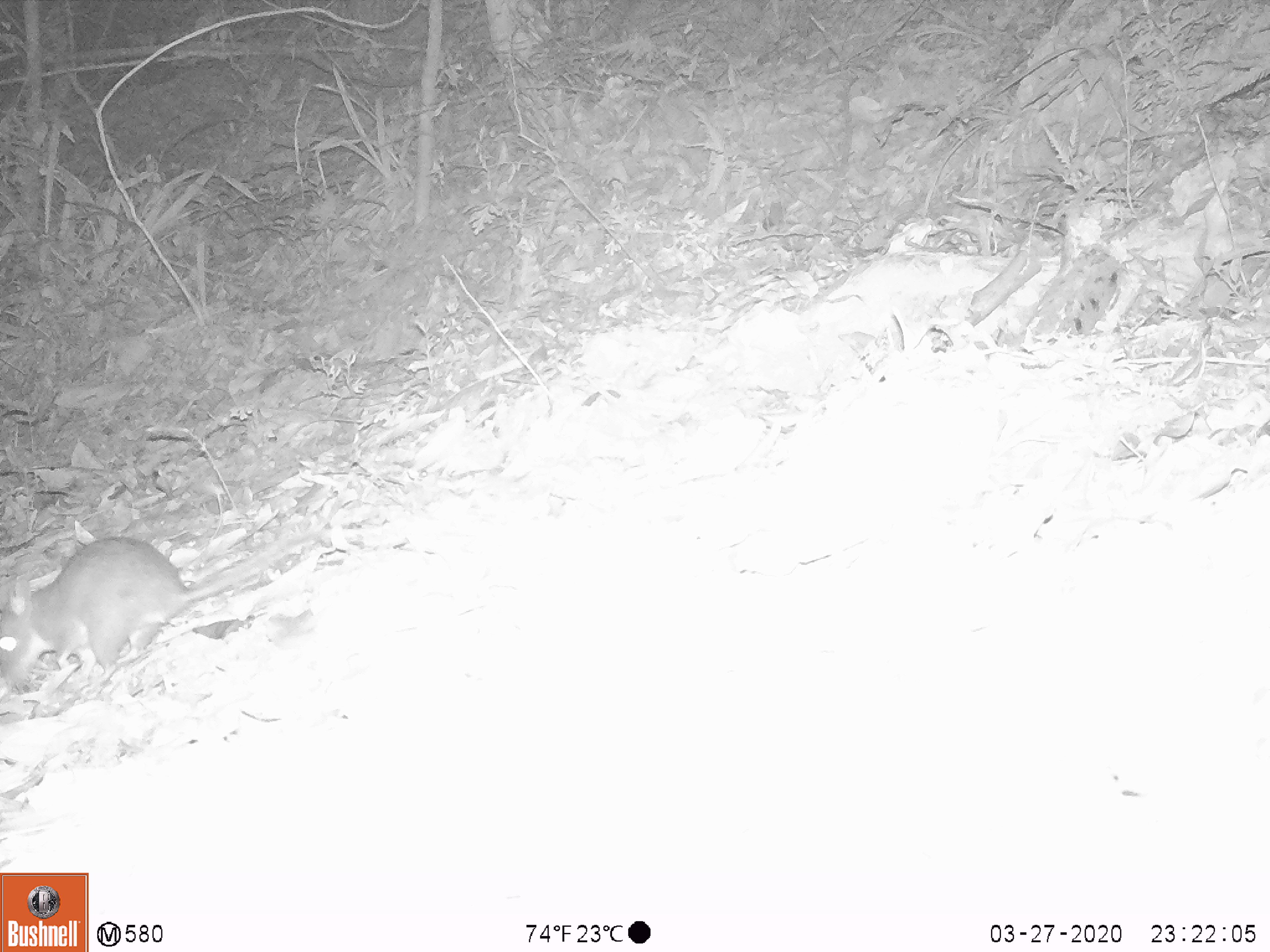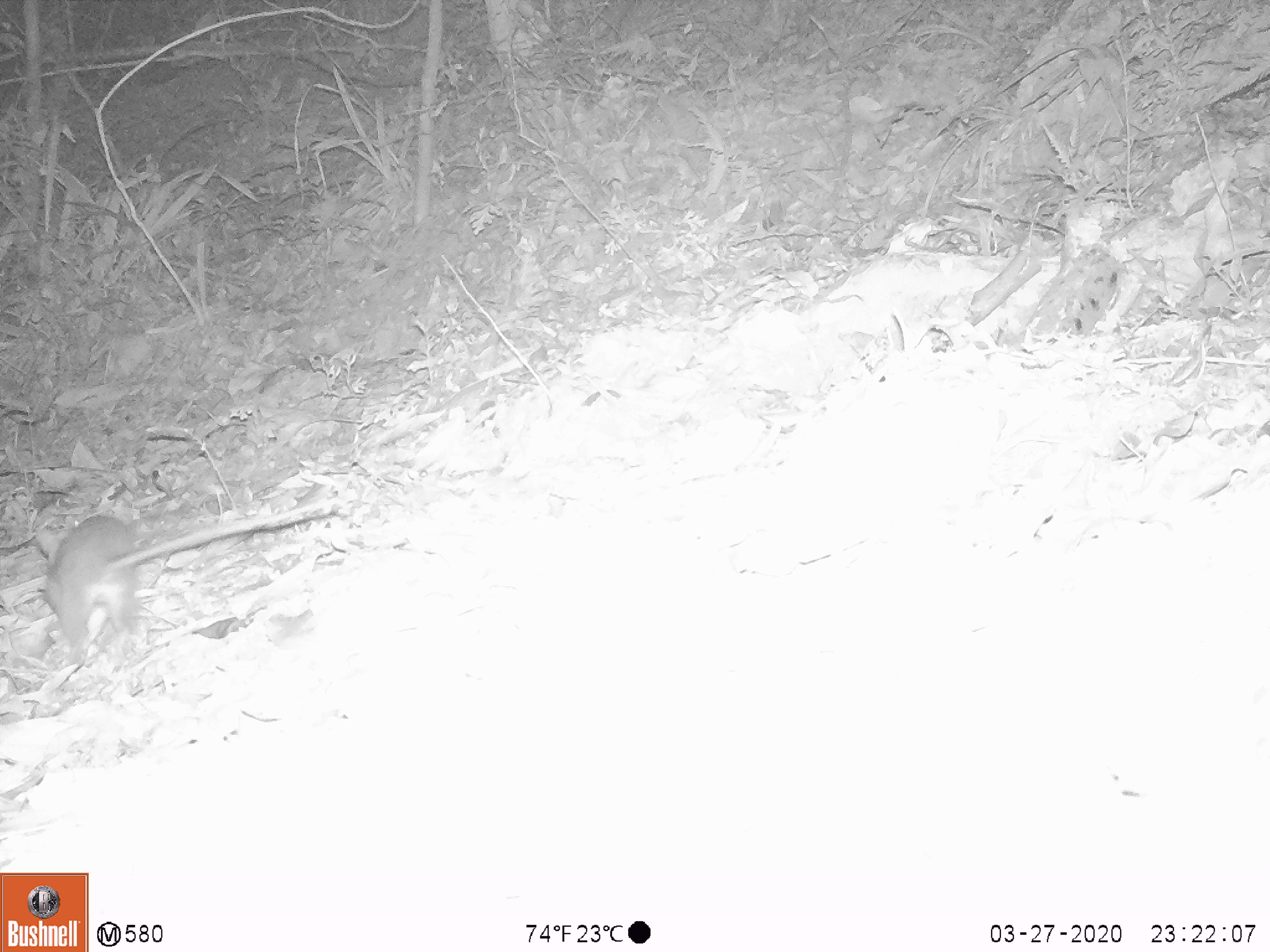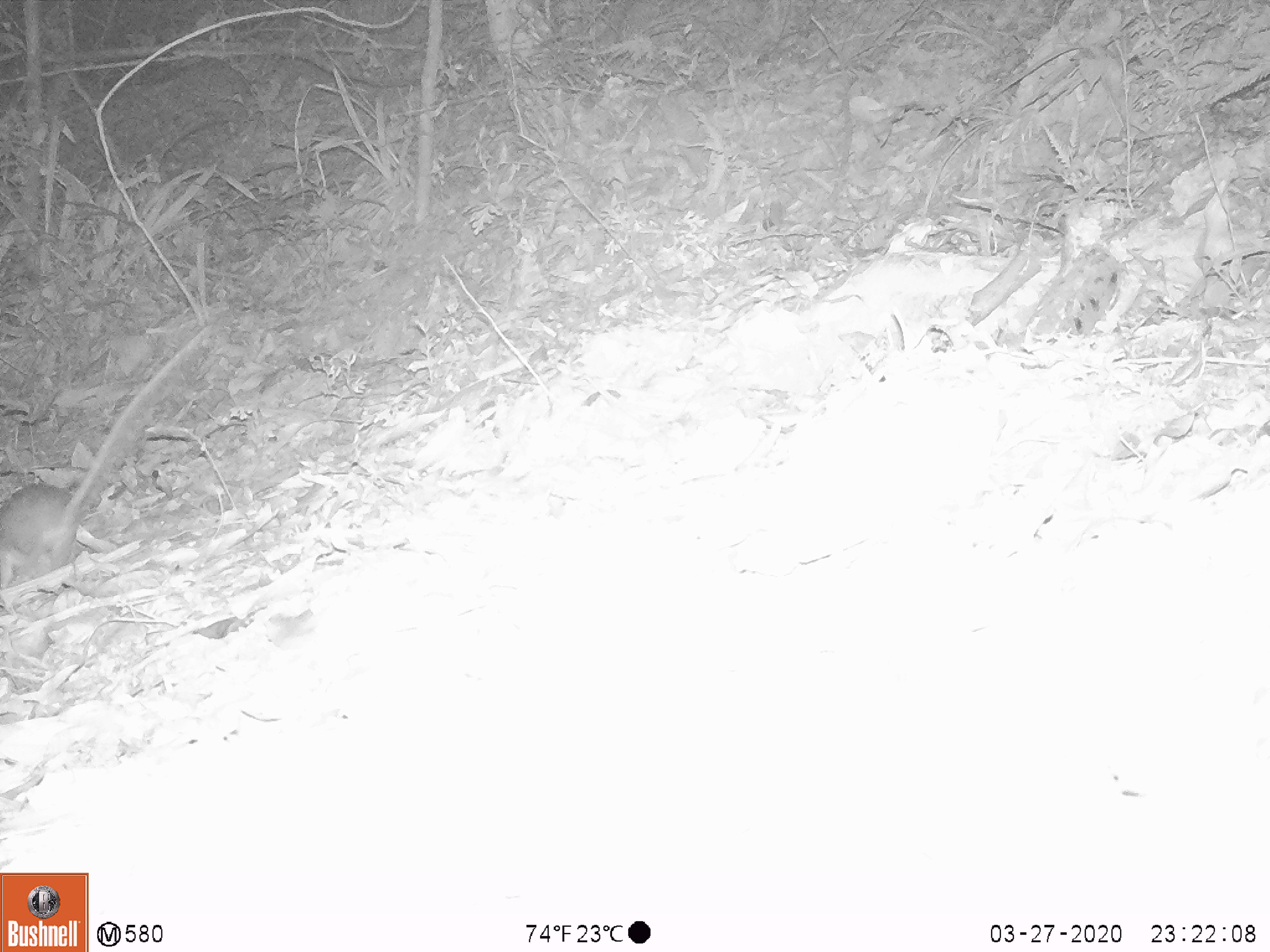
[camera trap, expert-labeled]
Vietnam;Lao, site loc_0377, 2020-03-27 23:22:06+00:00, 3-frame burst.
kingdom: Animalia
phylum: Chordata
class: Mammalia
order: Rodentia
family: Muridae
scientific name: Muridae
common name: old-world mice and rats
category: unidentified murid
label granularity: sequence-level